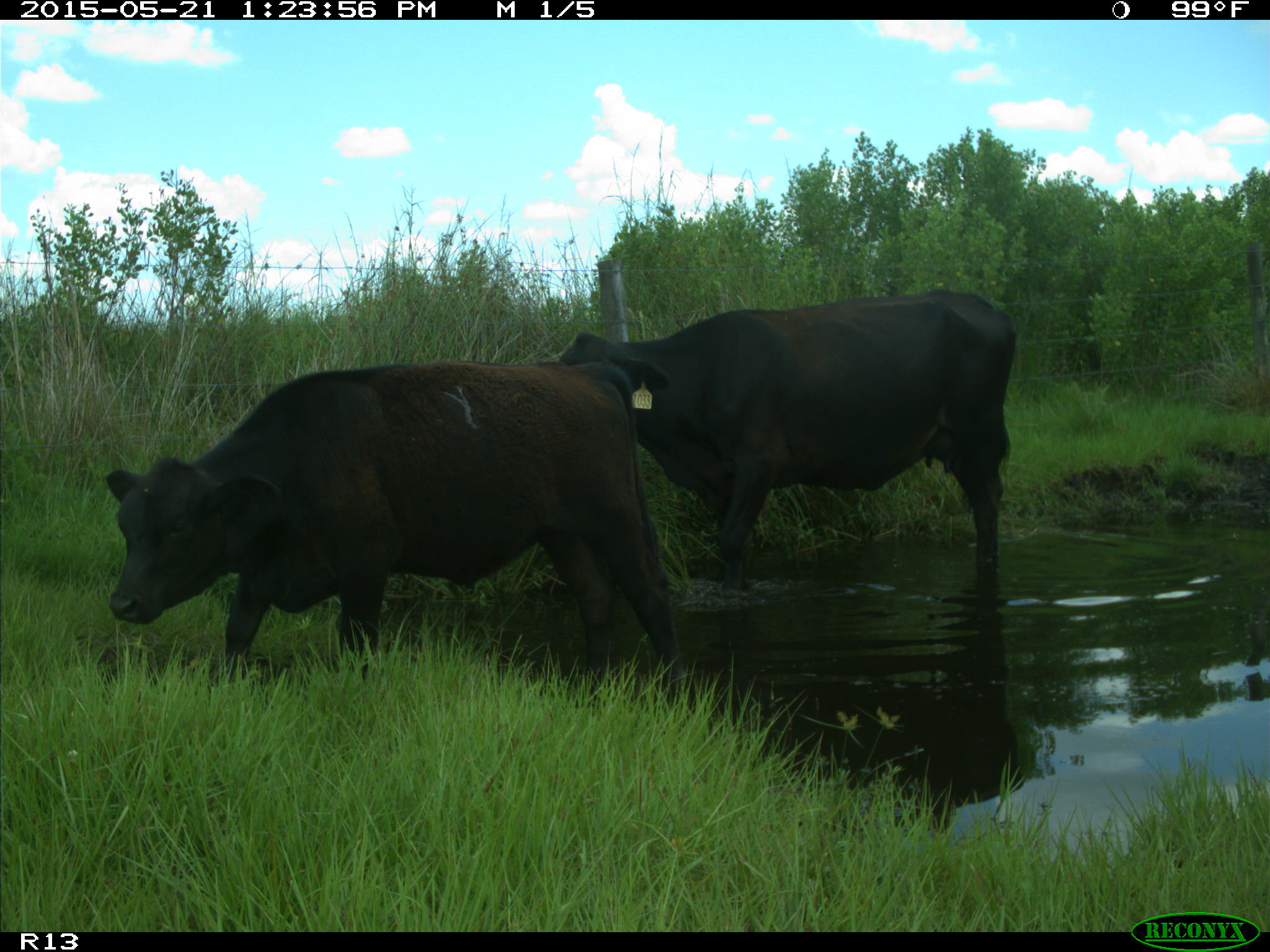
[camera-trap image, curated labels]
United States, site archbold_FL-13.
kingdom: Animalia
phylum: Chordata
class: Mammalia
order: Artiodactyla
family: Bovidae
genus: Bos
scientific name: Bos taurus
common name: domestic cow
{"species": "Bos taurus (domestic cow)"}